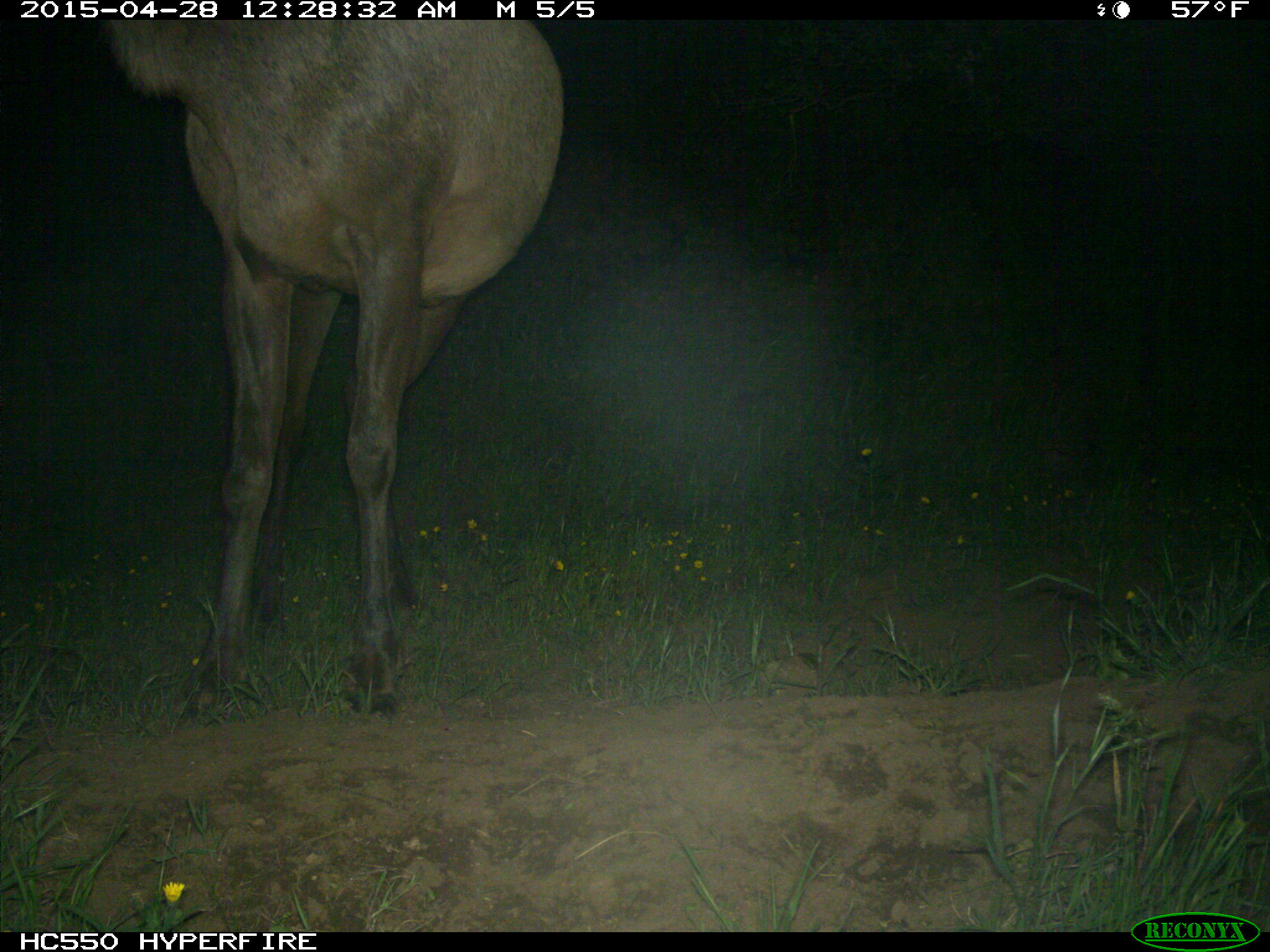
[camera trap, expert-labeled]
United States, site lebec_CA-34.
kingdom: Animalia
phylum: Chordata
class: Mammalia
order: Artiodactyla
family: Cervidae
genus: Cervus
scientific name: Cervus canadensis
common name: elk